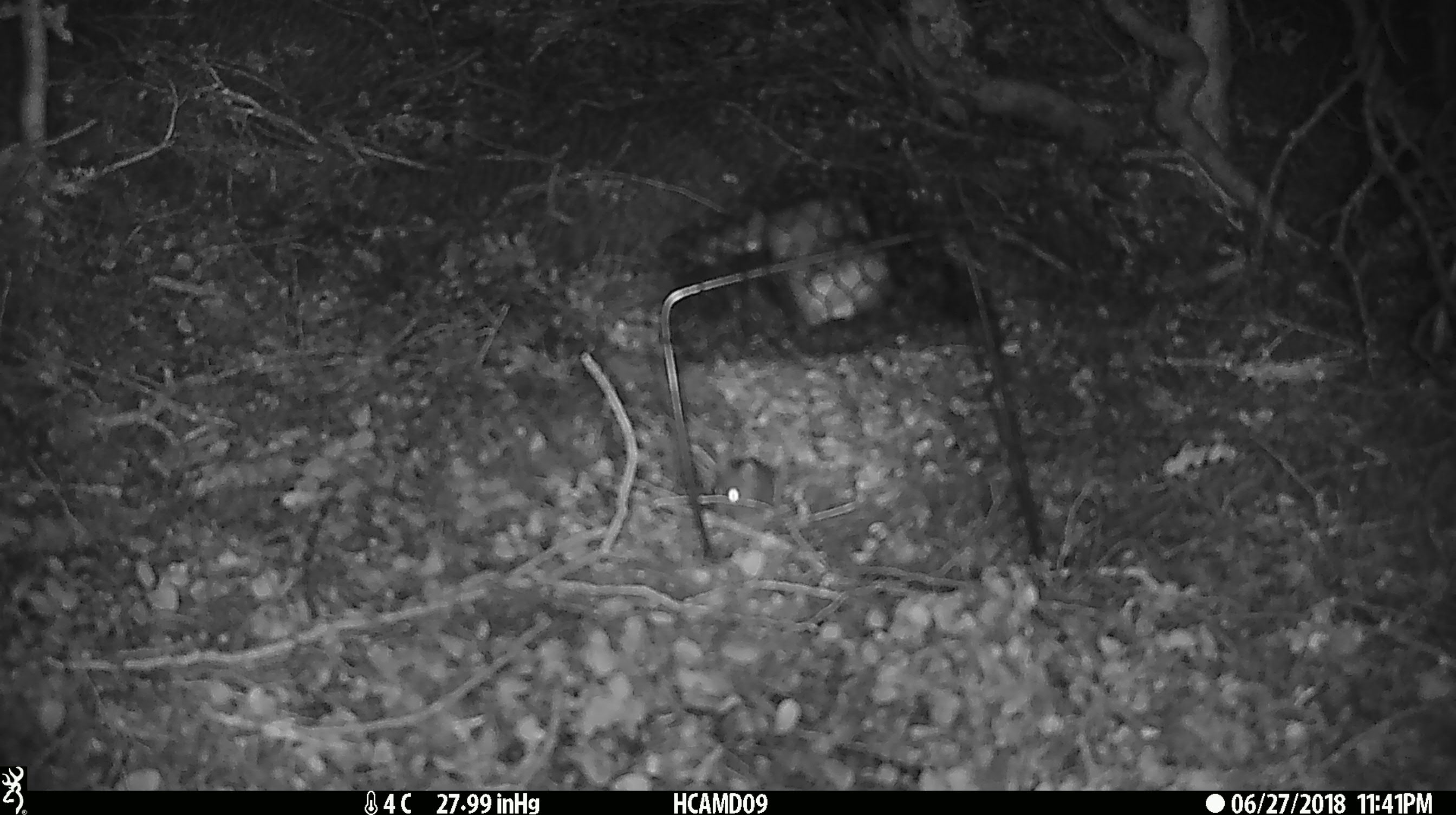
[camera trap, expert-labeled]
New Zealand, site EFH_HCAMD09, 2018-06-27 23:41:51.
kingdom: Animalia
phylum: Chordata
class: Mammalia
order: Rodentia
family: Muridae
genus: Mus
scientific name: Mus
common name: mouse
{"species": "mouse (Mus)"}